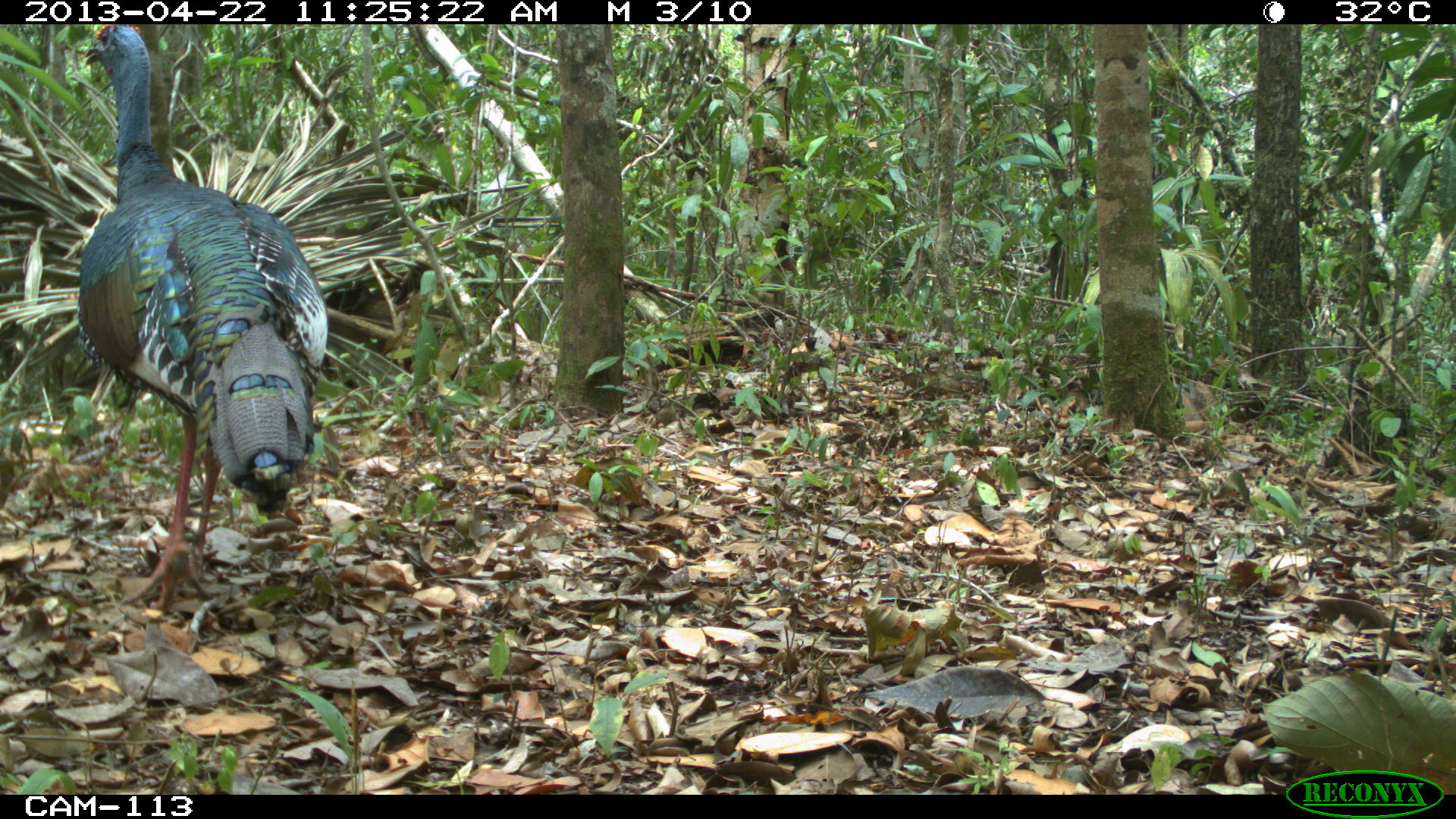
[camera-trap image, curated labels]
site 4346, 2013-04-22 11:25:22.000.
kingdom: Animalia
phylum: Chordata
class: Aves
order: Galliformes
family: Phasianidae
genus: Meleagris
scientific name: Meleagris ocellata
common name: ocellated turkey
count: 1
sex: male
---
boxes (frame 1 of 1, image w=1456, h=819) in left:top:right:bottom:
meleagris ocellata: 73:21:326:610